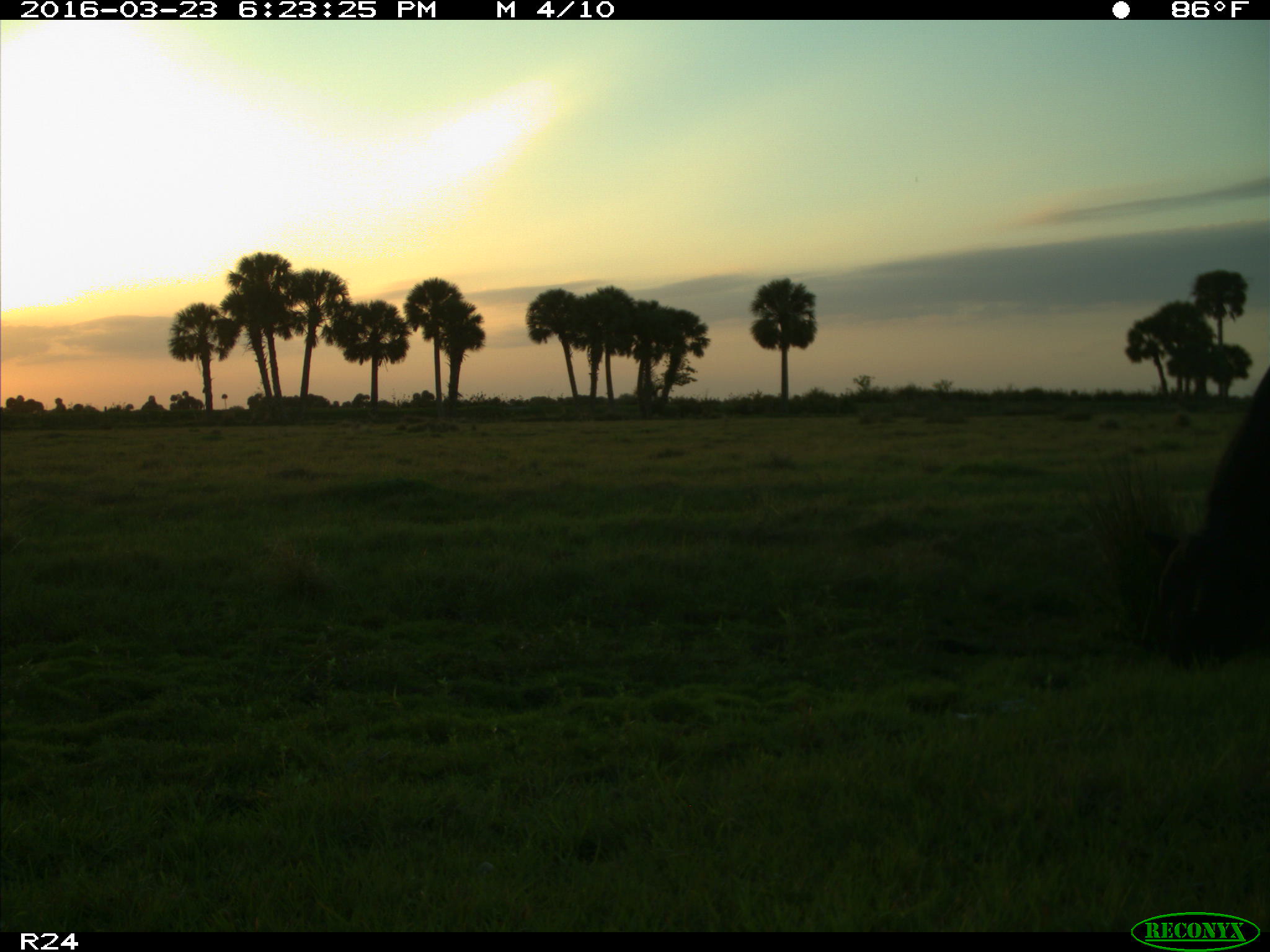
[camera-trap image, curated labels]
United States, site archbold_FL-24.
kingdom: Animalia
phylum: Chordata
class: Mammalia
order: Artiodactyla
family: Bovidae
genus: Bos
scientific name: Bos taurus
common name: domestic cow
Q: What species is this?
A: Bos taurus (domestic cow).